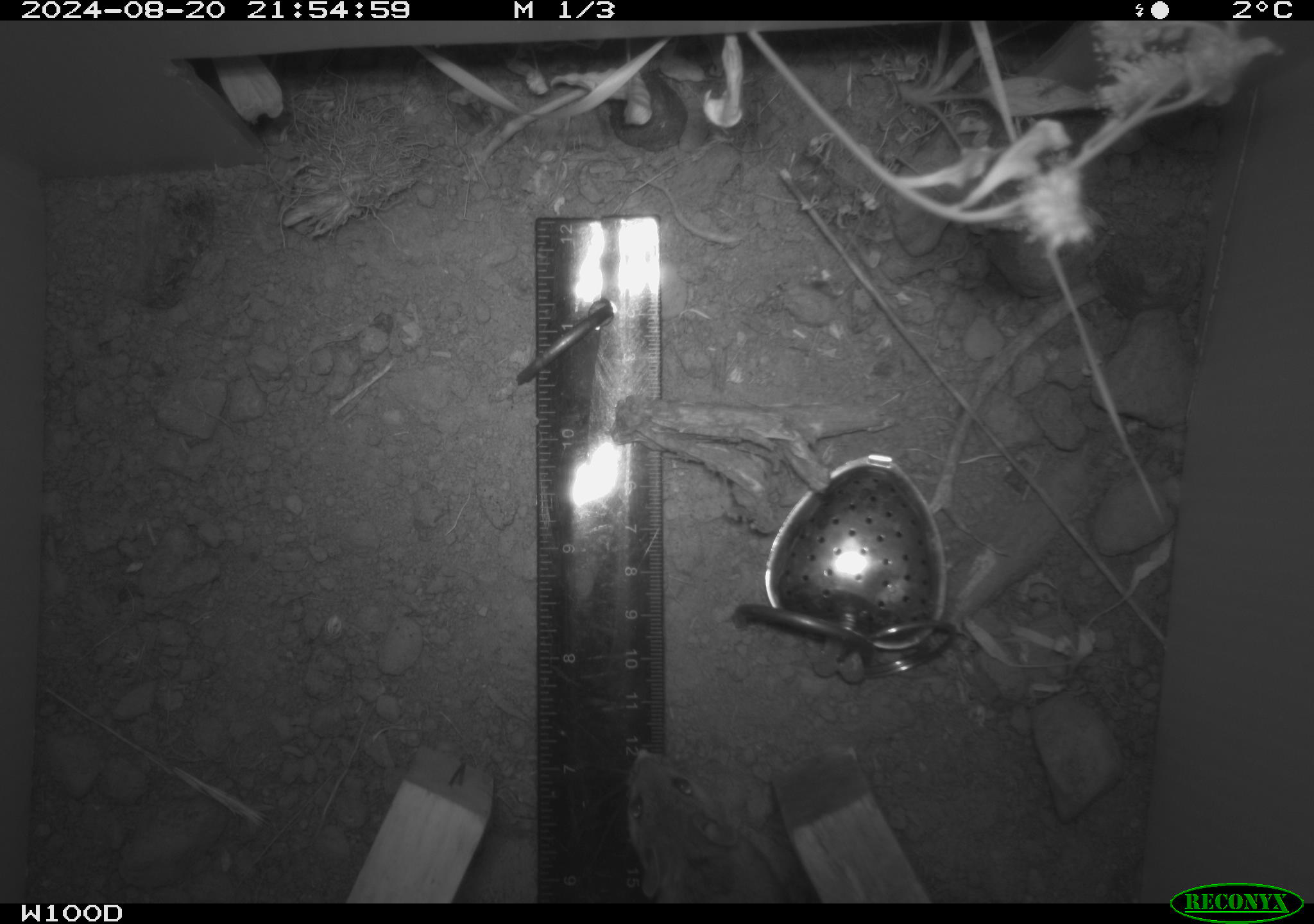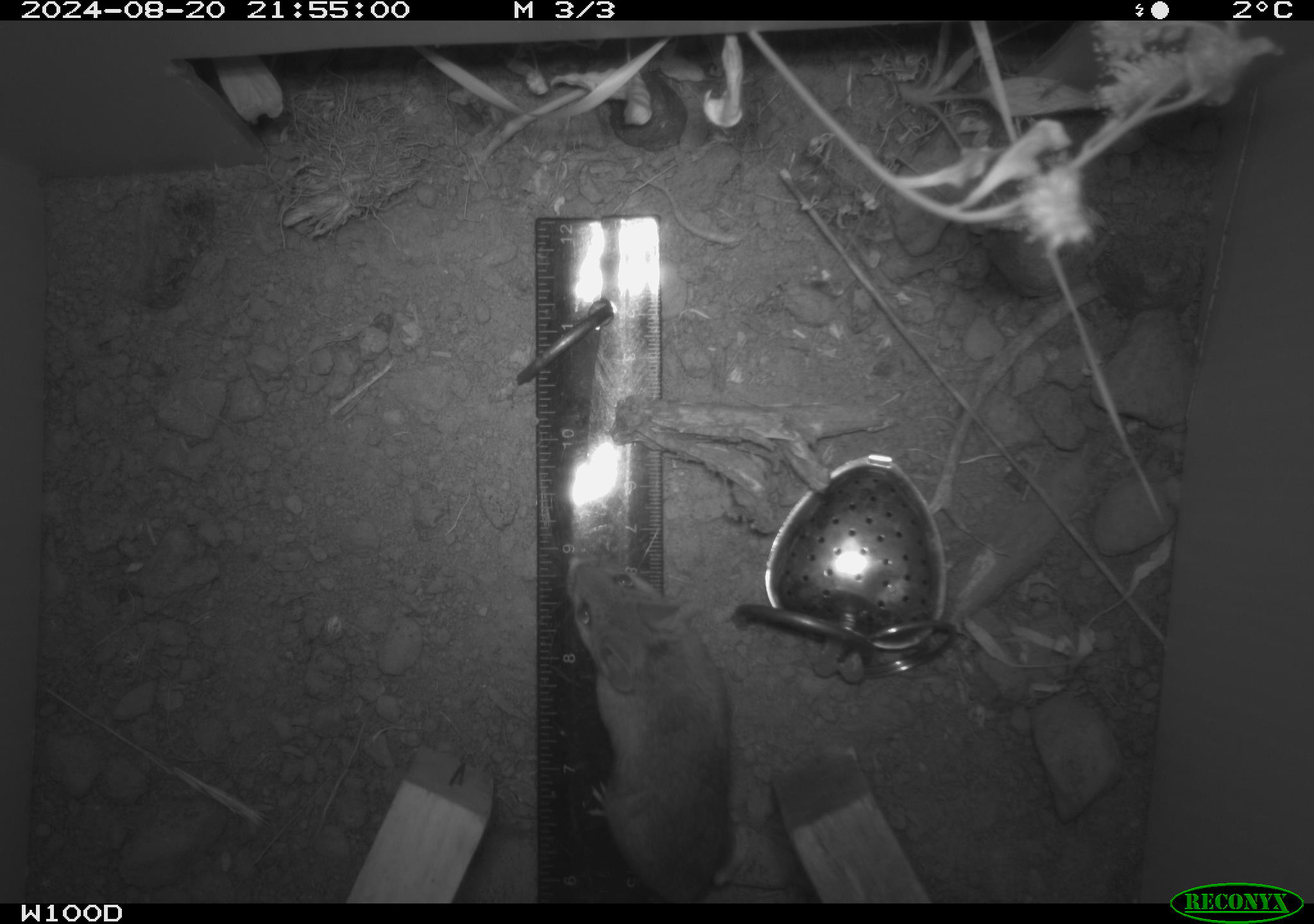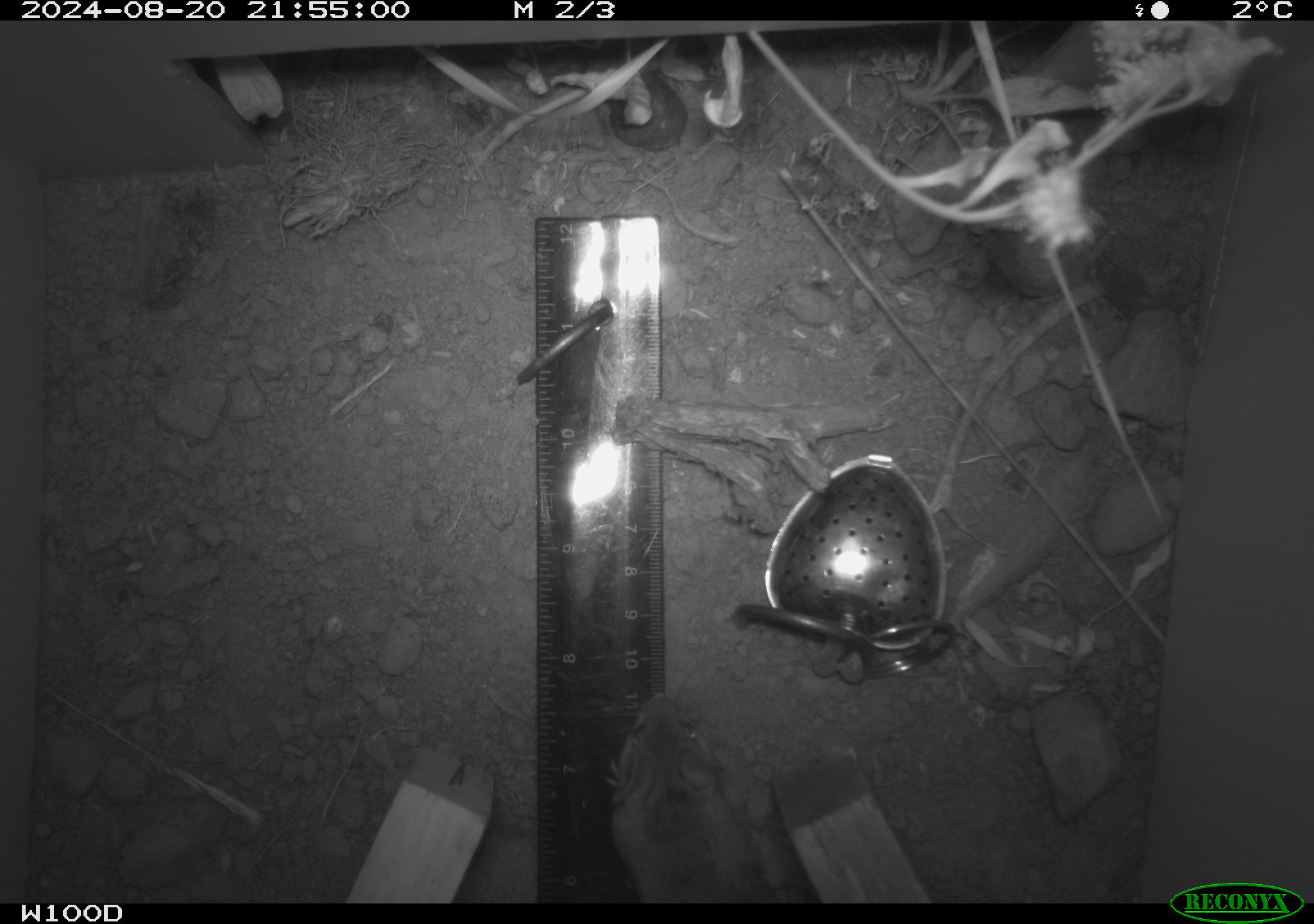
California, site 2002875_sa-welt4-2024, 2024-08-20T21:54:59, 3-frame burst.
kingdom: Animalia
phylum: Chordata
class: Mammalia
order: Rodentia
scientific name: Rodentia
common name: mouse species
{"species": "mouse species (Rodentia)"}